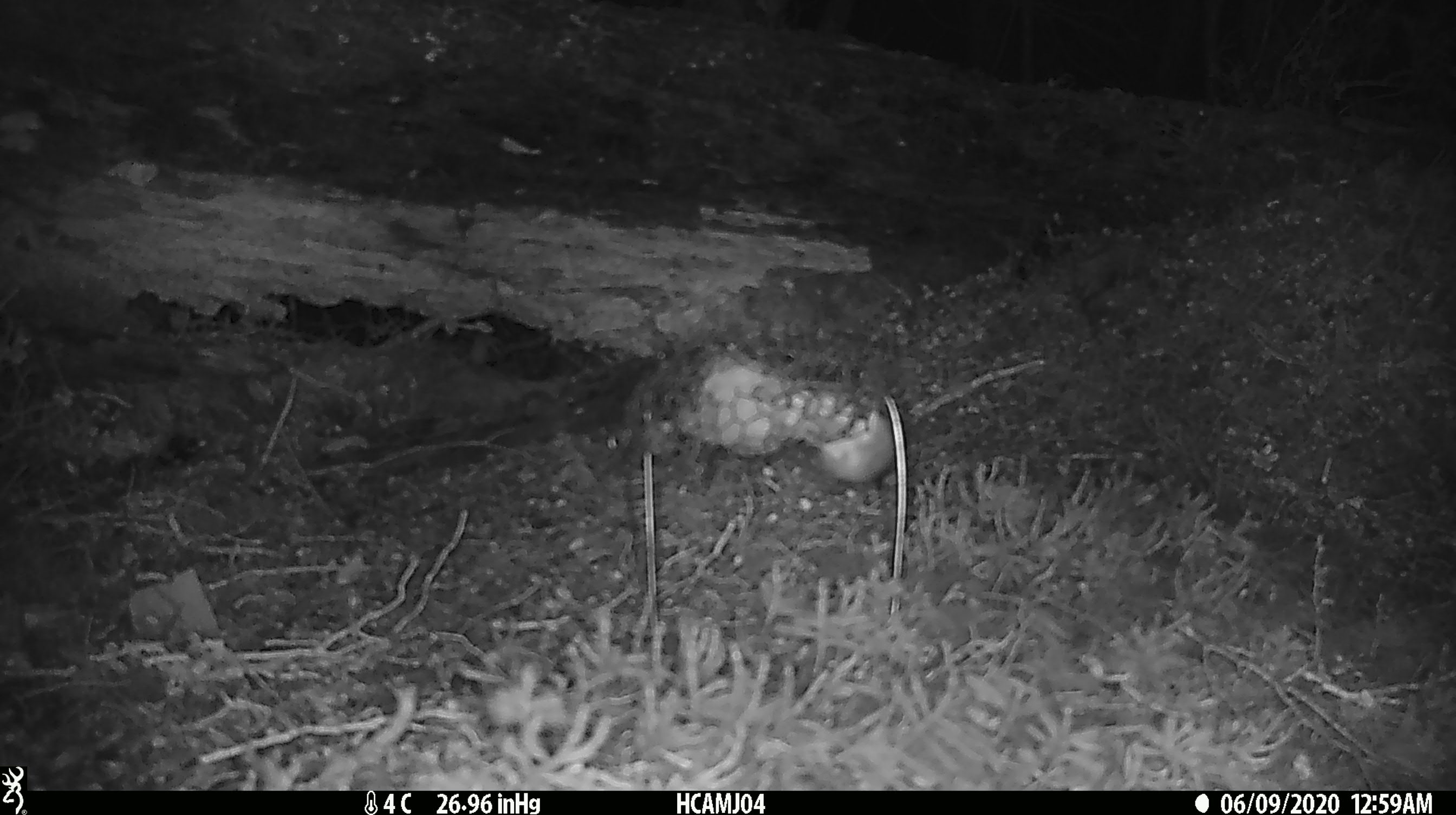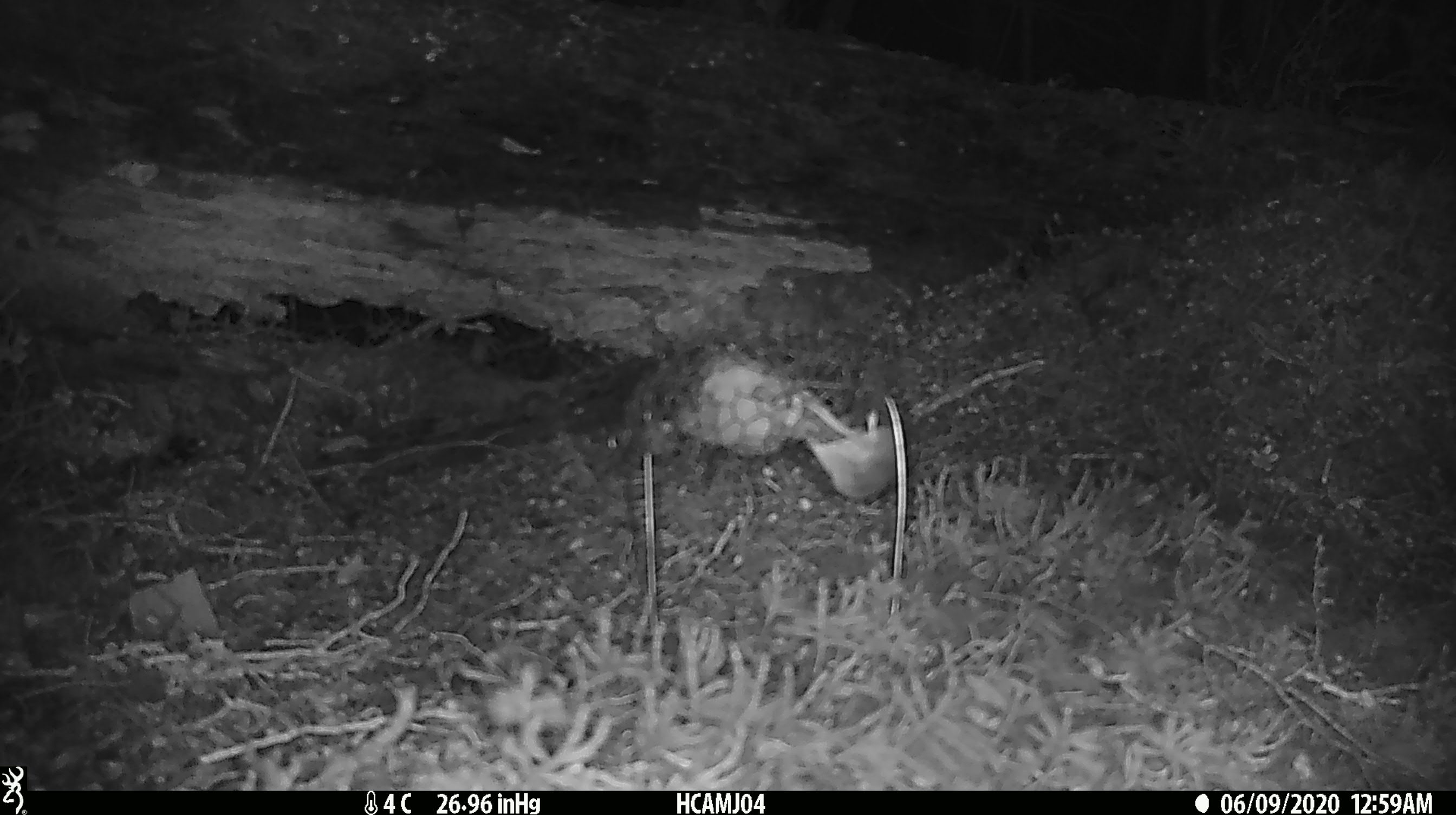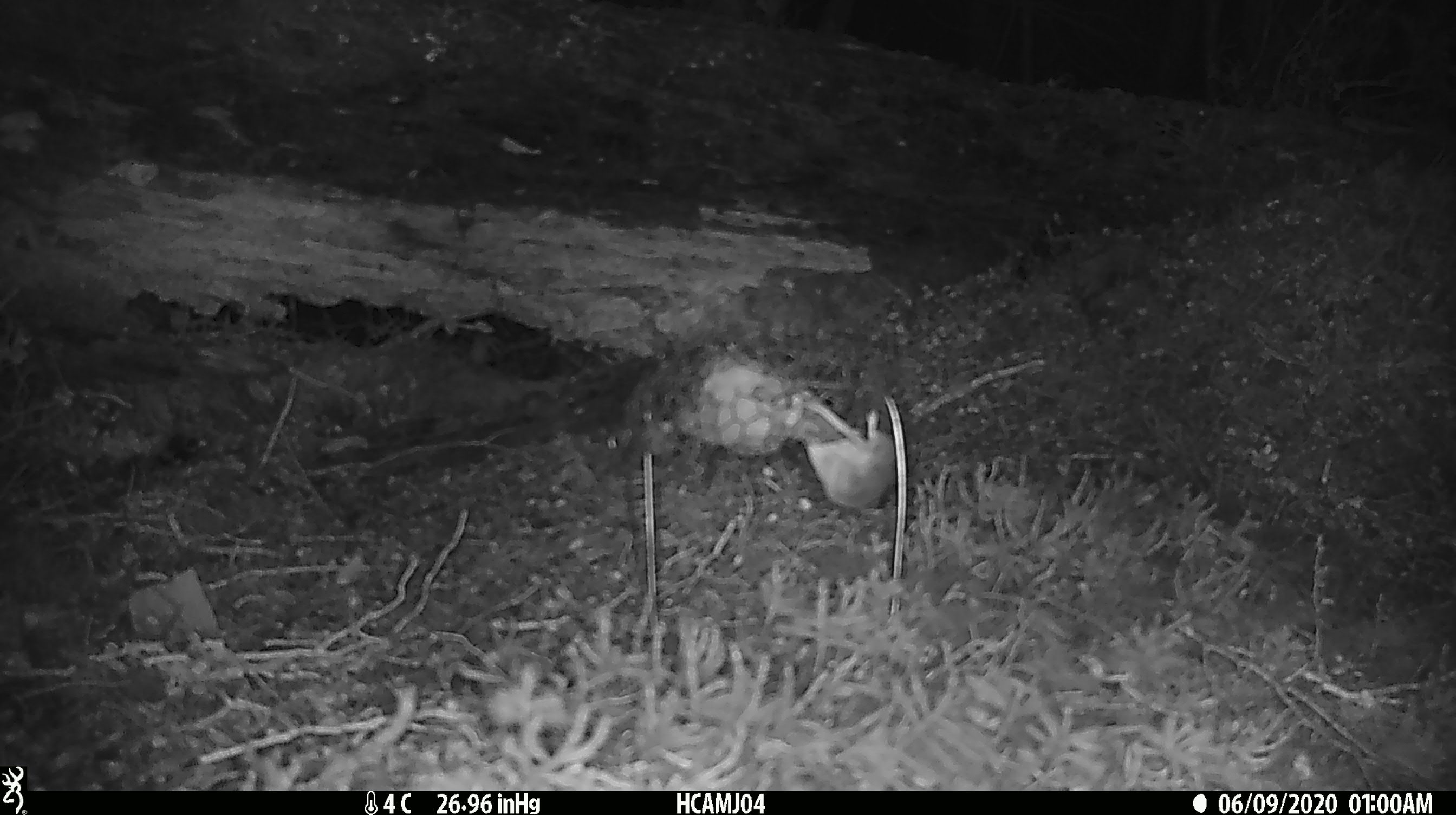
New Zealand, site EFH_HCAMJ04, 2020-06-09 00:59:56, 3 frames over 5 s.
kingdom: Animalia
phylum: Chordata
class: Mammalia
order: Rodentia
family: Muridae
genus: Mus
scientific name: Mus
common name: mouse